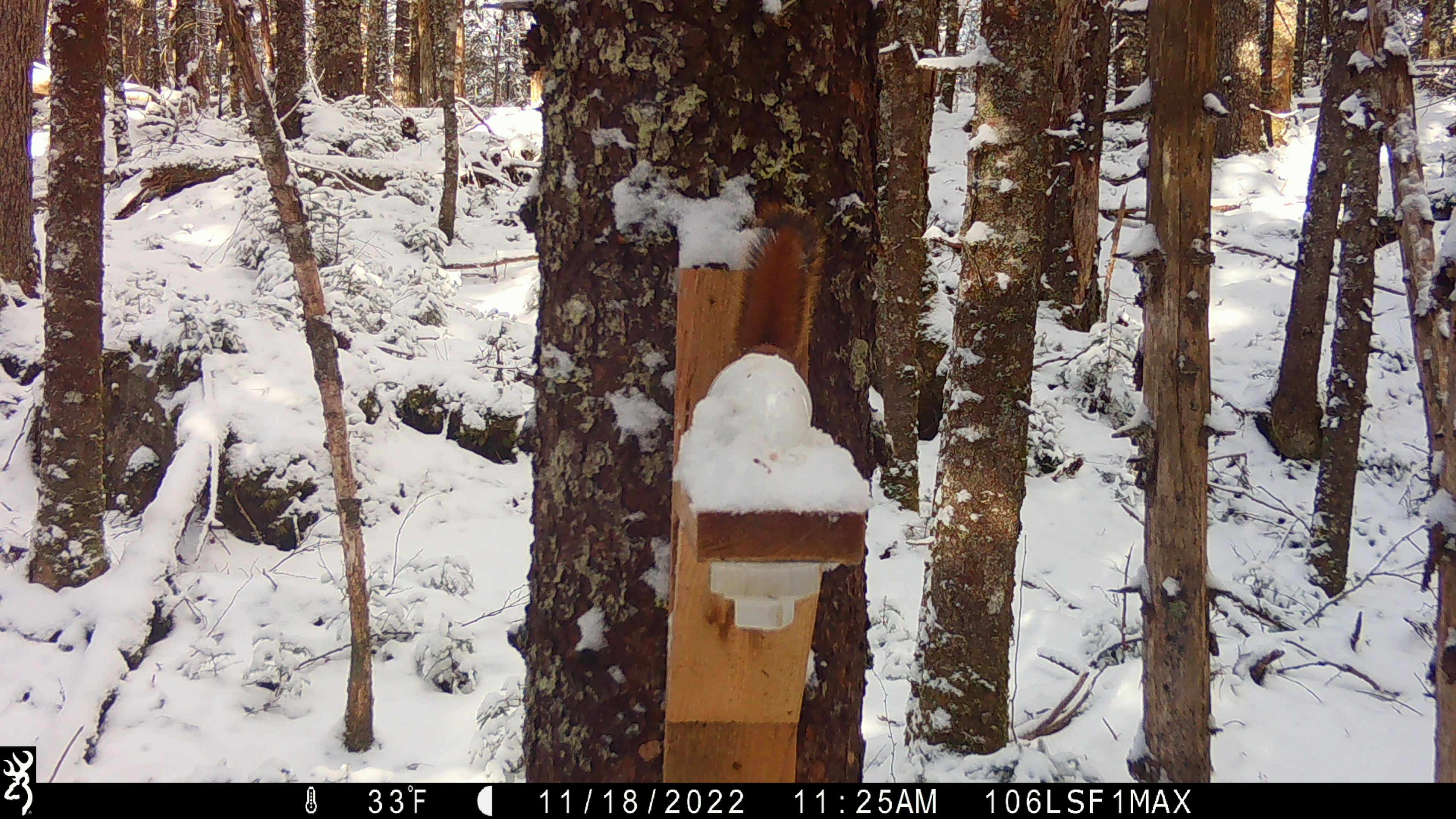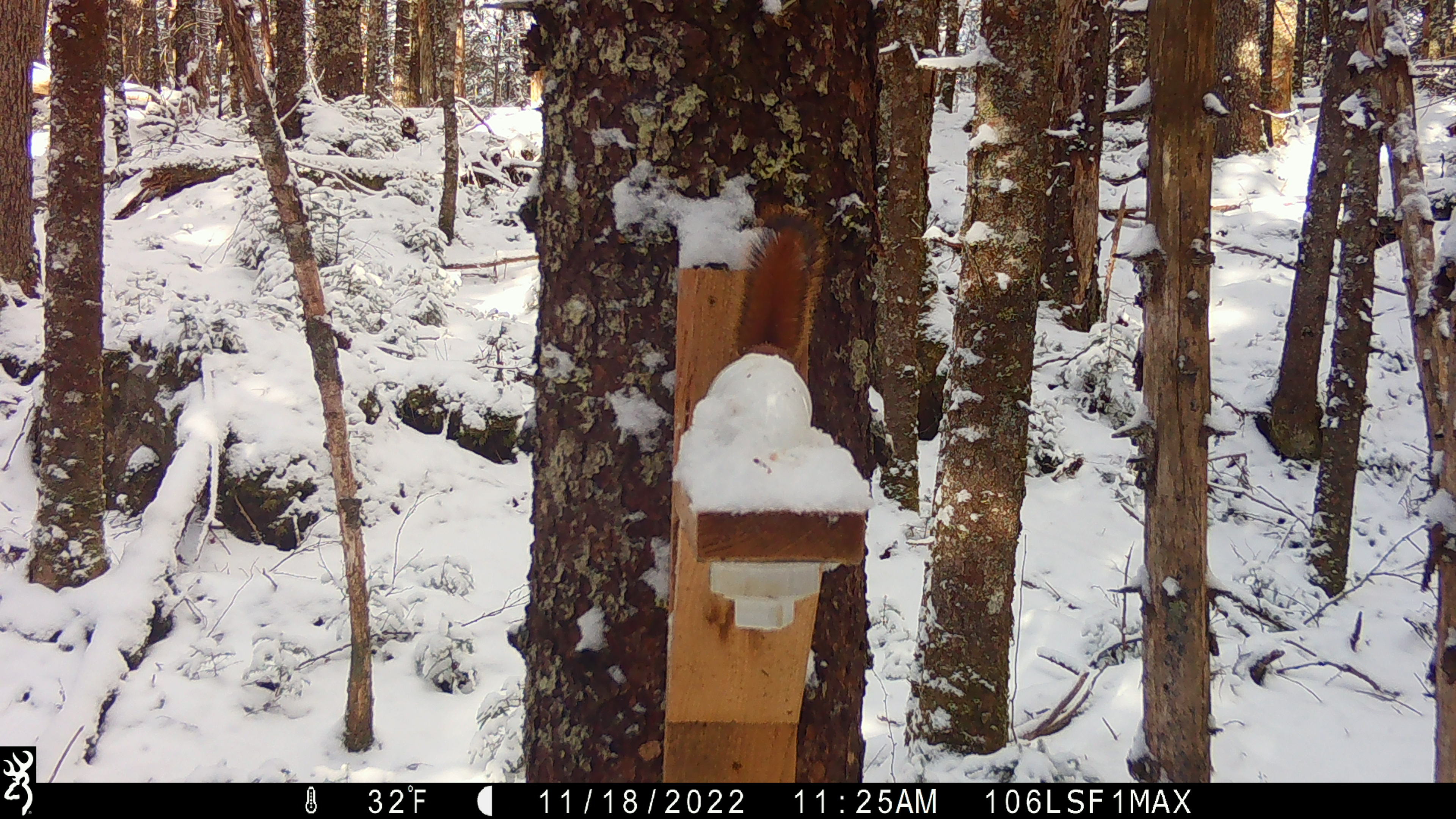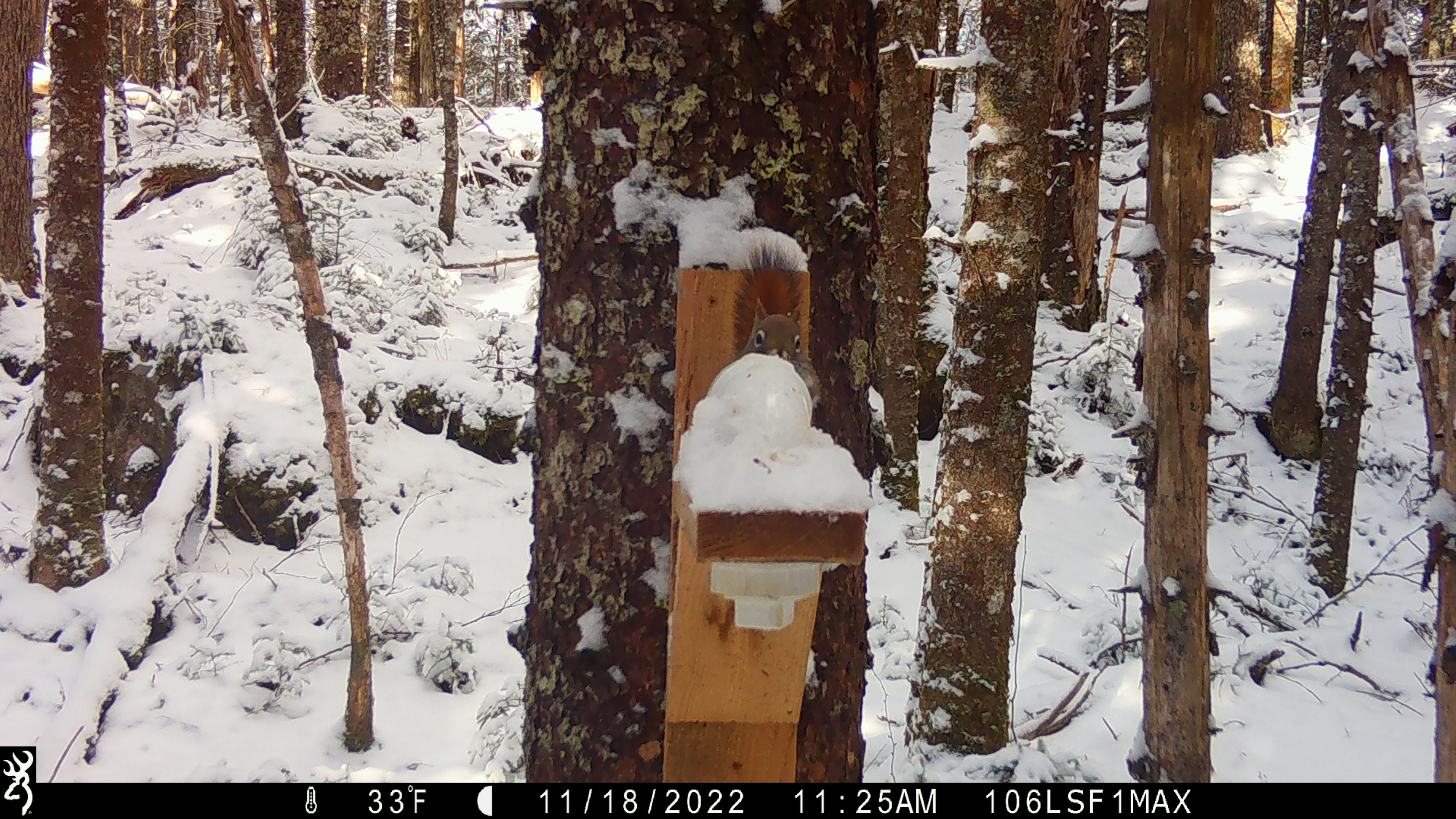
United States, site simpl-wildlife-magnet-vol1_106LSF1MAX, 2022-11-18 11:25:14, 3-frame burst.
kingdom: Animalia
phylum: Chordata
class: Mammalia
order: Rodentia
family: Sciuridae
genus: Tamiasciurus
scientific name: Tamiasciurus hudsonicus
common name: red squirrel